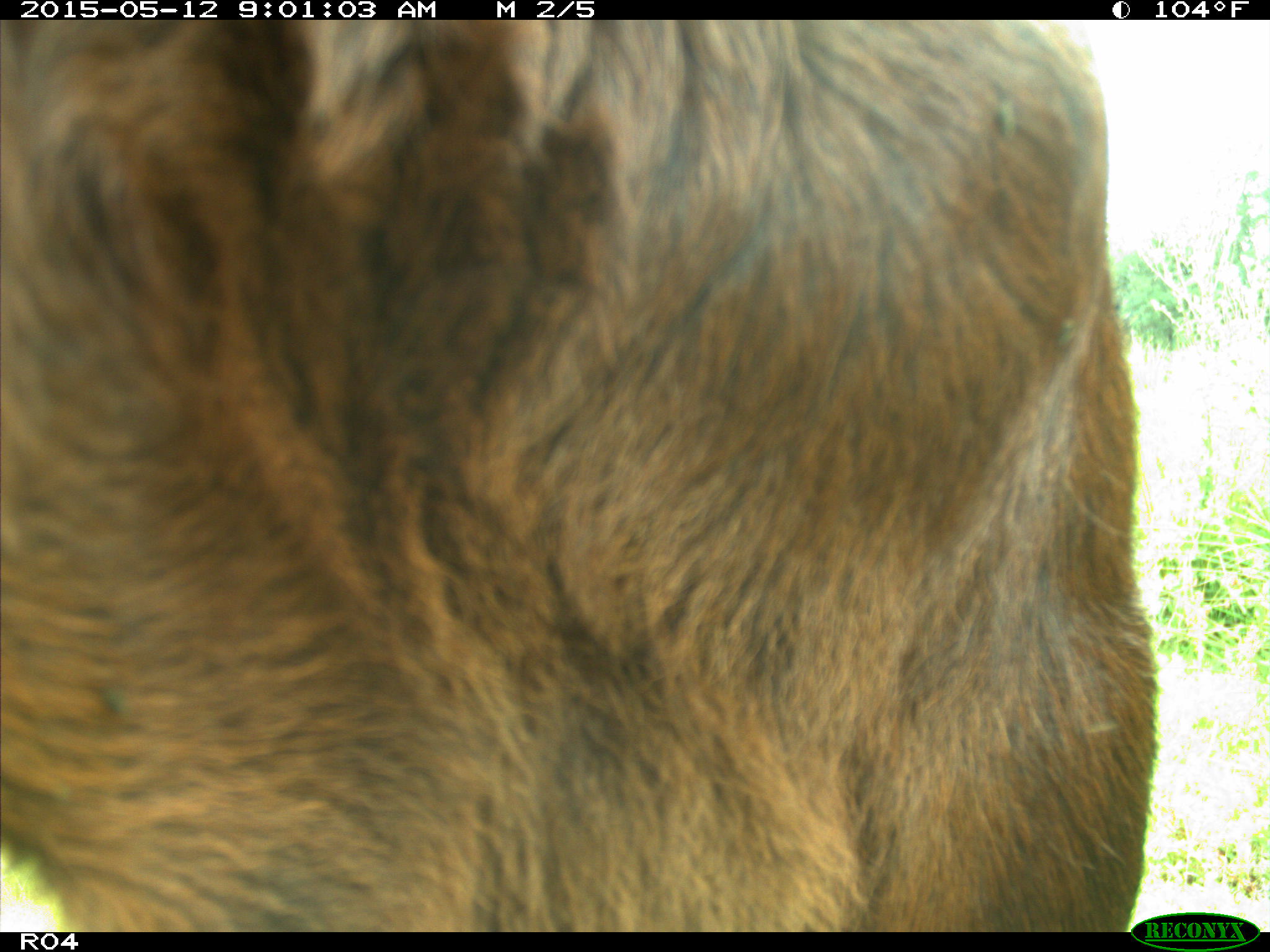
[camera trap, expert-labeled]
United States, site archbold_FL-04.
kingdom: Animalia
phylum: Chordata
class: Mammalia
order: Artiodactyla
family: Bovidae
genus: Bos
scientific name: Bos taurus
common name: domestic cow